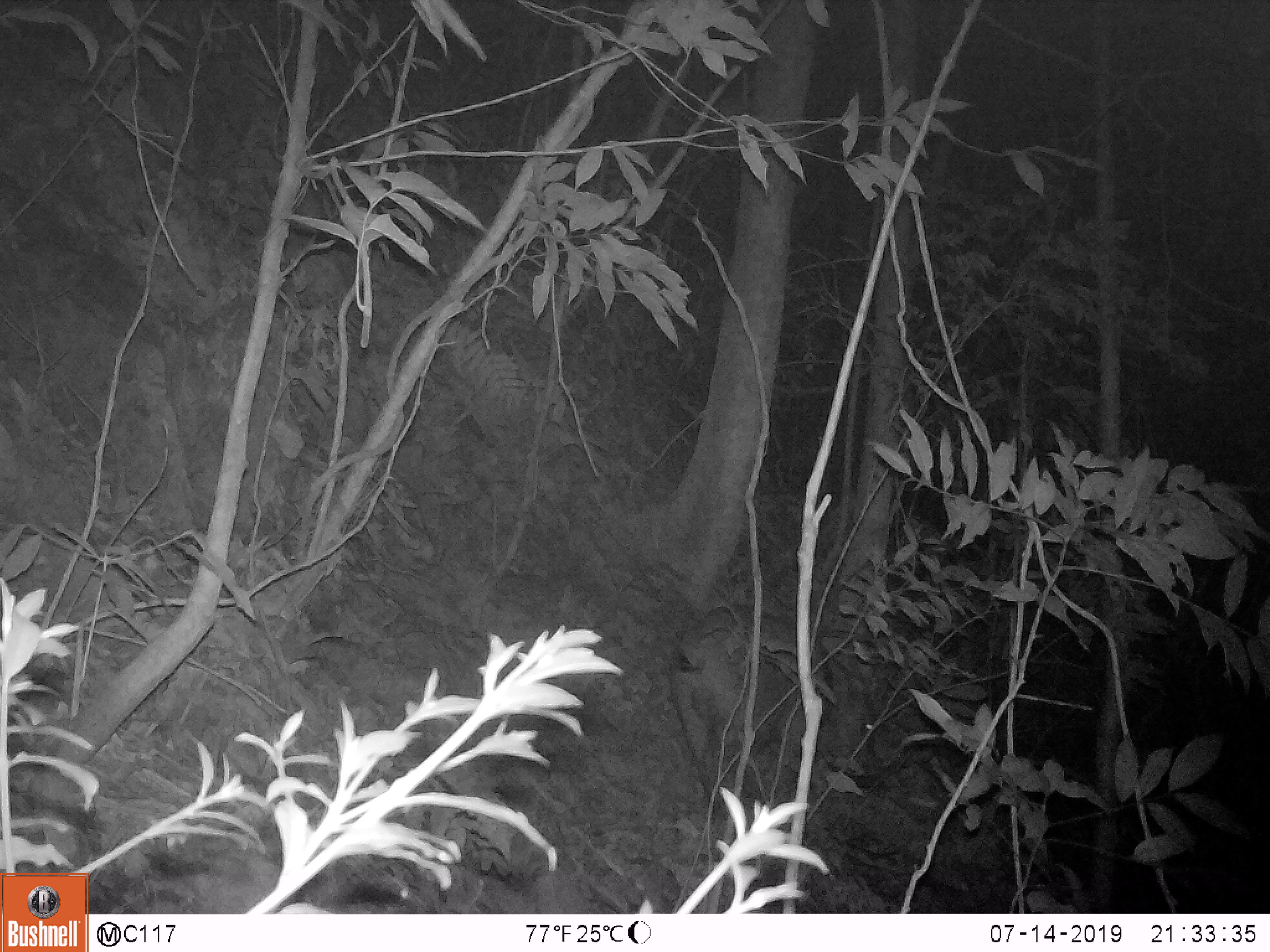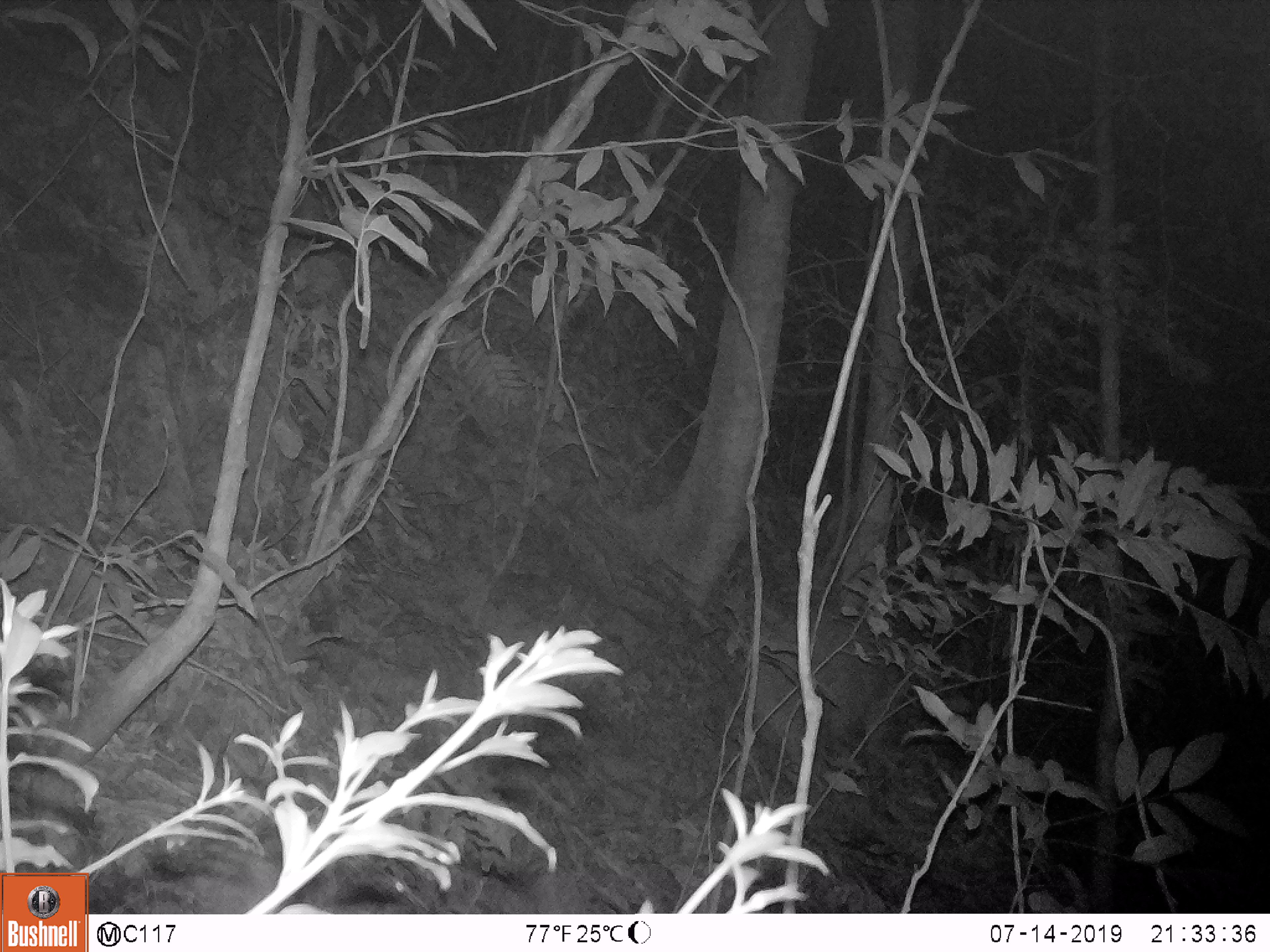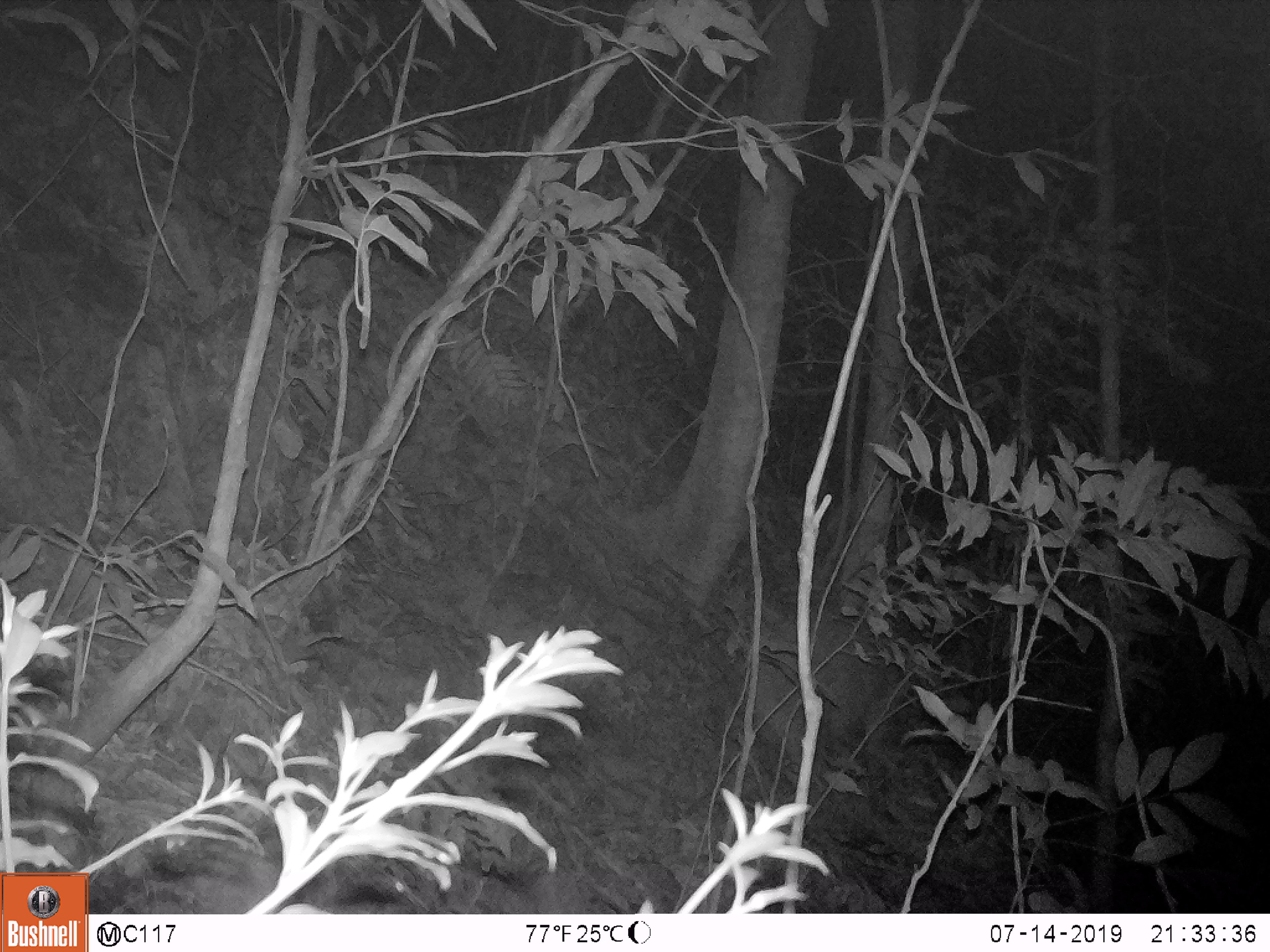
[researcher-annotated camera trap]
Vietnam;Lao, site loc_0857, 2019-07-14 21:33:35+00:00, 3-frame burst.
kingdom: Animalia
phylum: Chordata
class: Mammalia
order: Artiodactyla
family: Suidae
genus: Sus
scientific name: Sus scrofa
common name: eurasian wild pig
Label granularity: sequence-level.